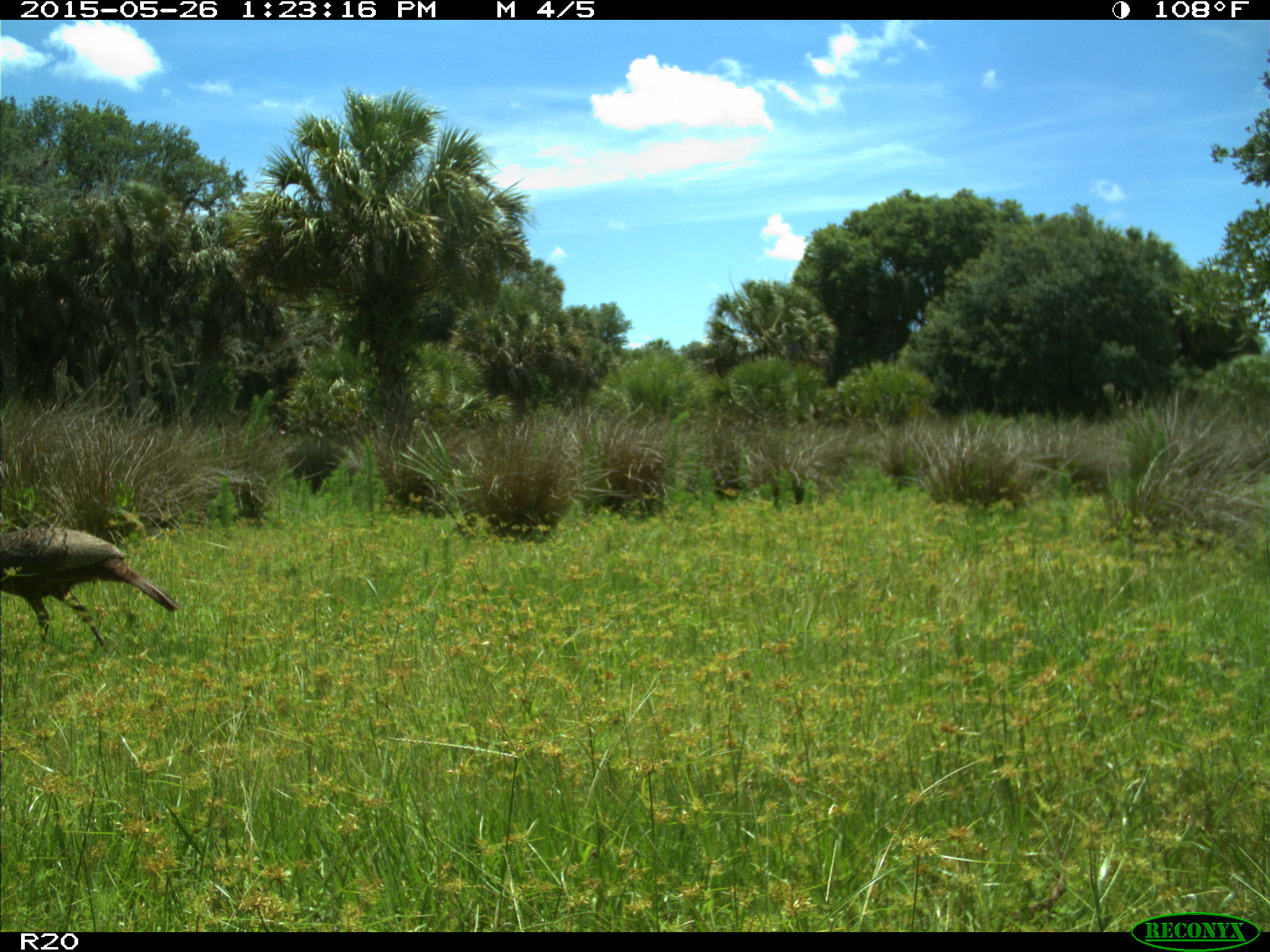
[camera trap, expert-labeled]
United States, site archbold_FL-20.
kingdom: Animalia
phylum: Chordata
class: Aves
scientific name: Aves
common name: birds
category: unidentified bird